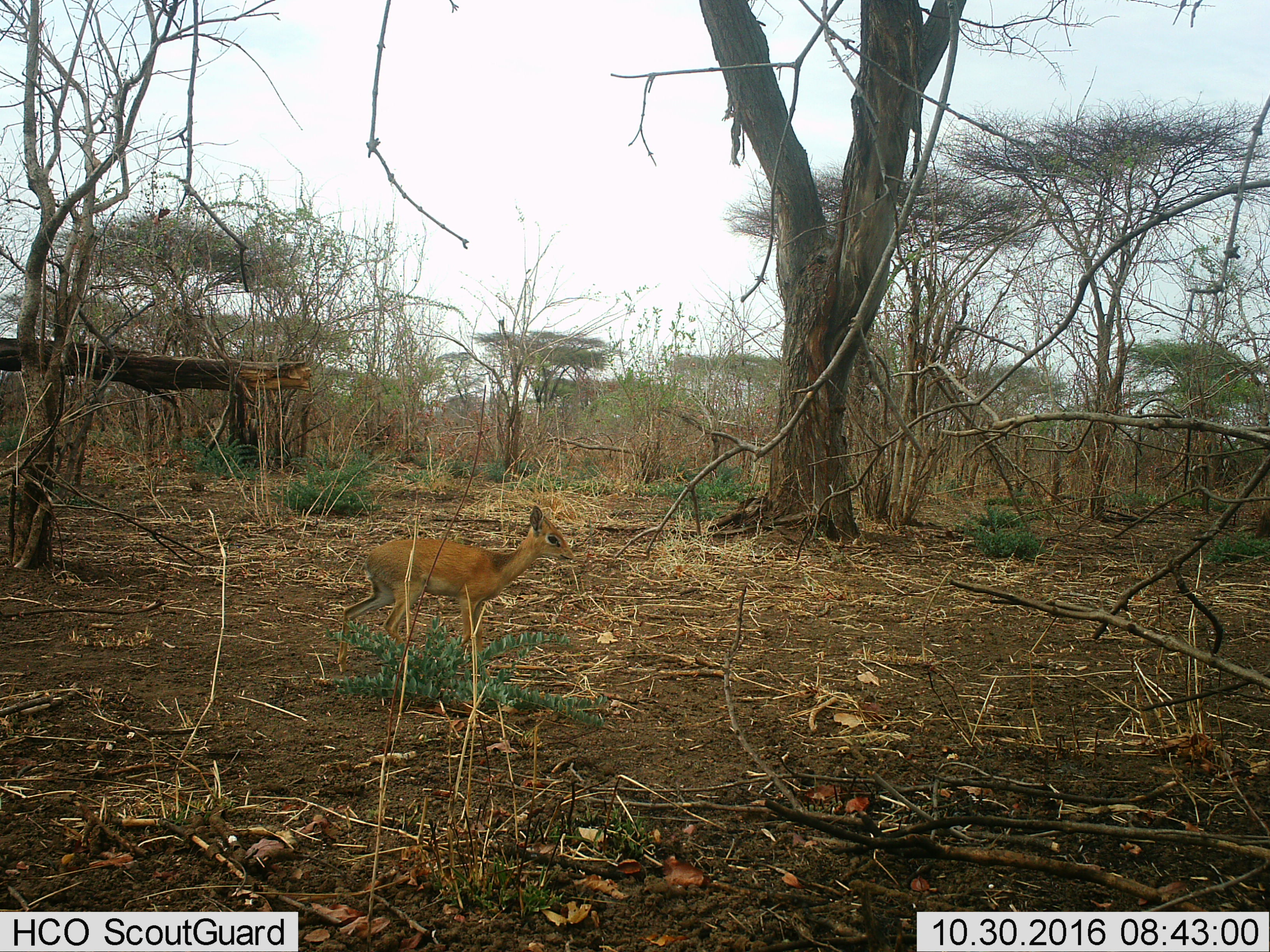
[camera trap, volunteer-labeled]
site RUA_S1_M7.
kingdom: Animalia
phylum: Chordata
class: Mammalia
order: Artiodactyla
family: Bovidae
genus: Madoqua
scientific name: Madoqua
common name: dik-dik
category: dikdik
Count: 1.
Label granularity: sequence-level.